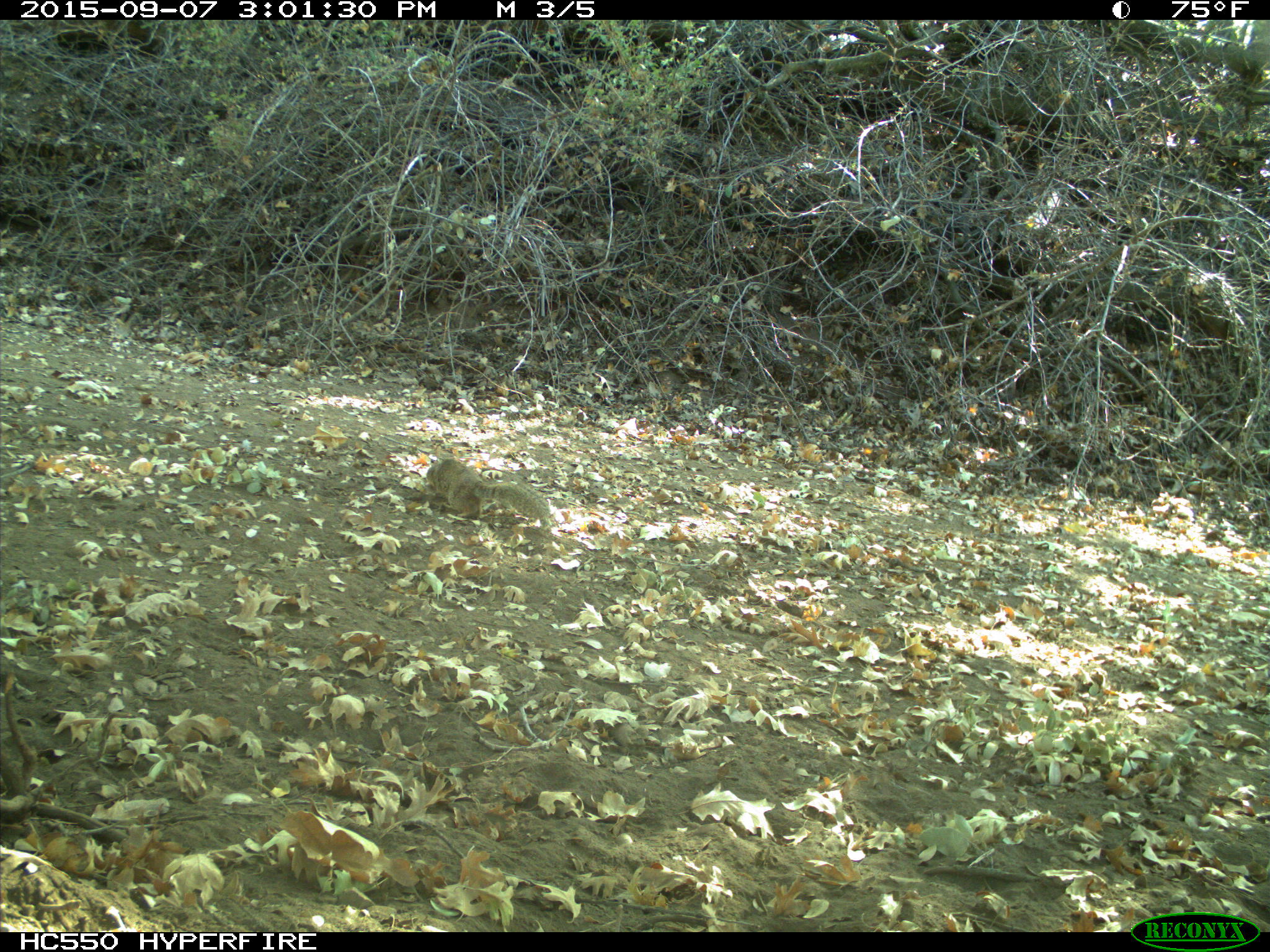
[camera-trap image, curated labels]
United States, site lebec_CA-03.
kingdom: Animalia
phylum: Chordata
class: Mammalia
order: Rodentia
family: Sciuridae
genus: Otospermophilus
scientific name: Otospermophilus beecheyi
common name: california ground squirrel